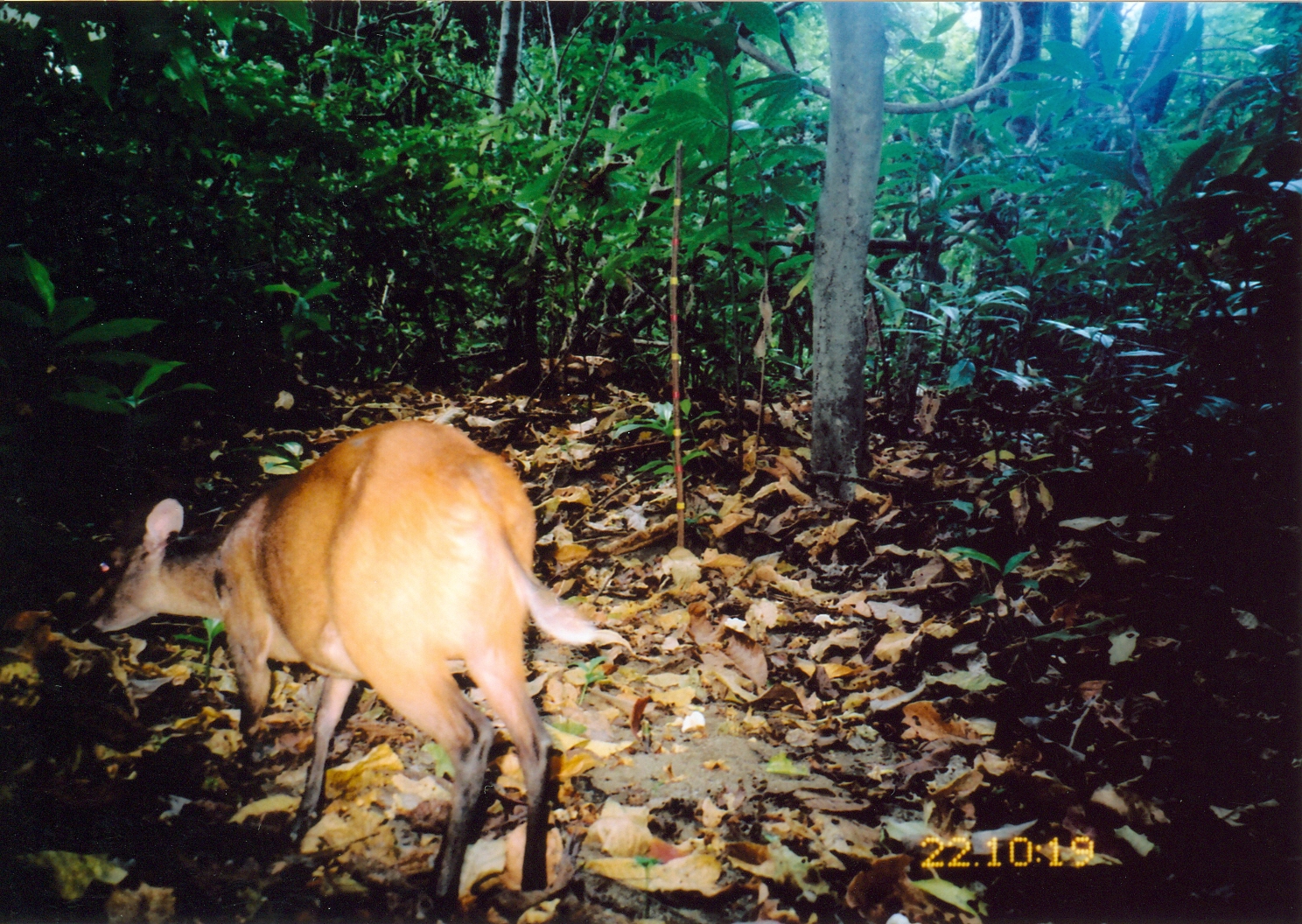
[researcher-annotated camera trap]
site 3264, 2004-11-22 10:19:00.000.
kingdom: Animalia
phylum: Chordata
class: Mammalia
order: Artiodactyla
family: Bovidae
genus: Cephalophus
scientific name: Cephalophus harveyi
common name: harvey's duiker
Cephalophus harveyi (harvey's duiker), count 1.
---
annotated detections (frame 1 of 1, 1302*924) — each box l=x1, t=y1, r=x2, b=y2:
cephalophus harveyi: l=92, t=418, r=596, b=910